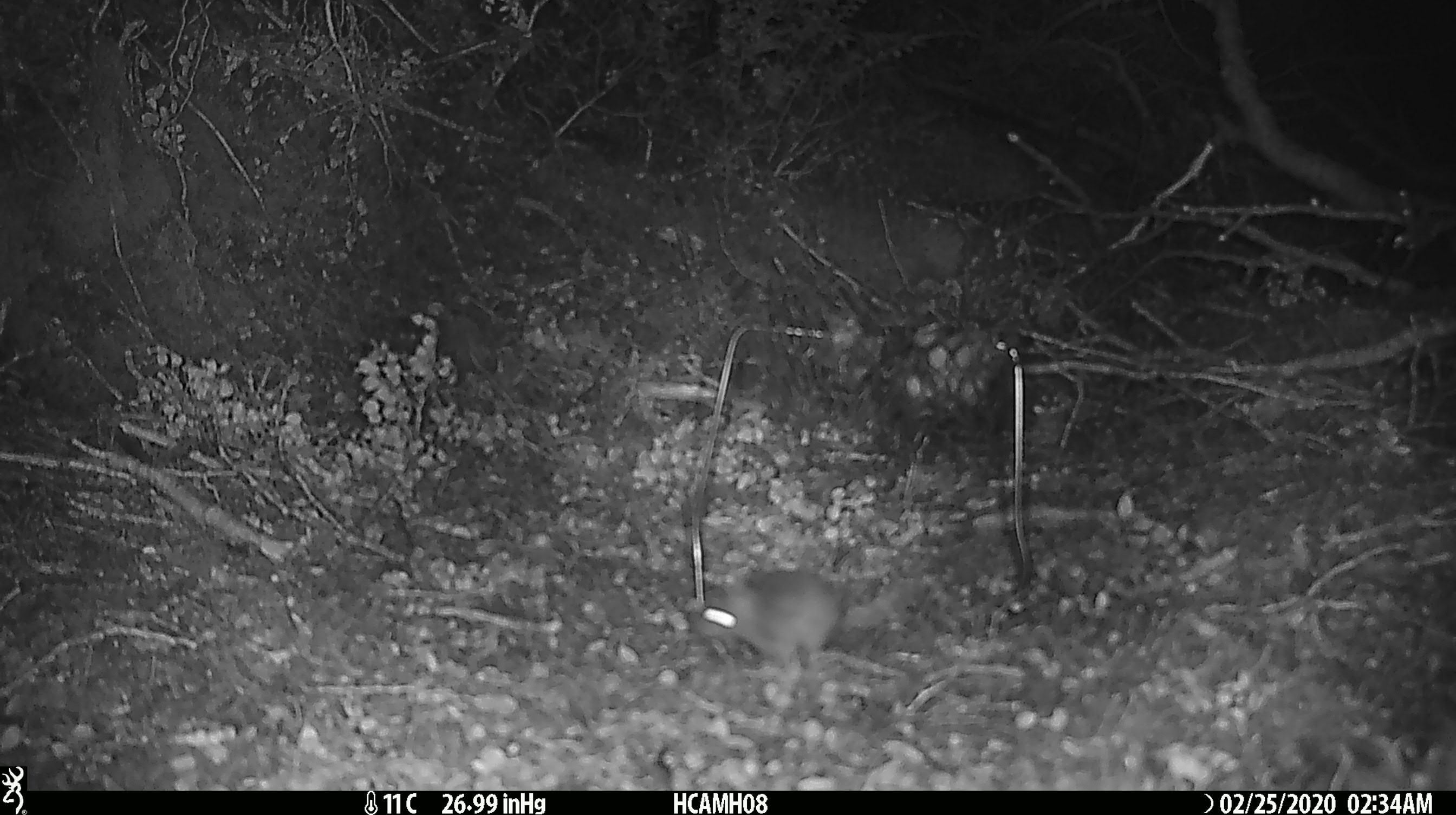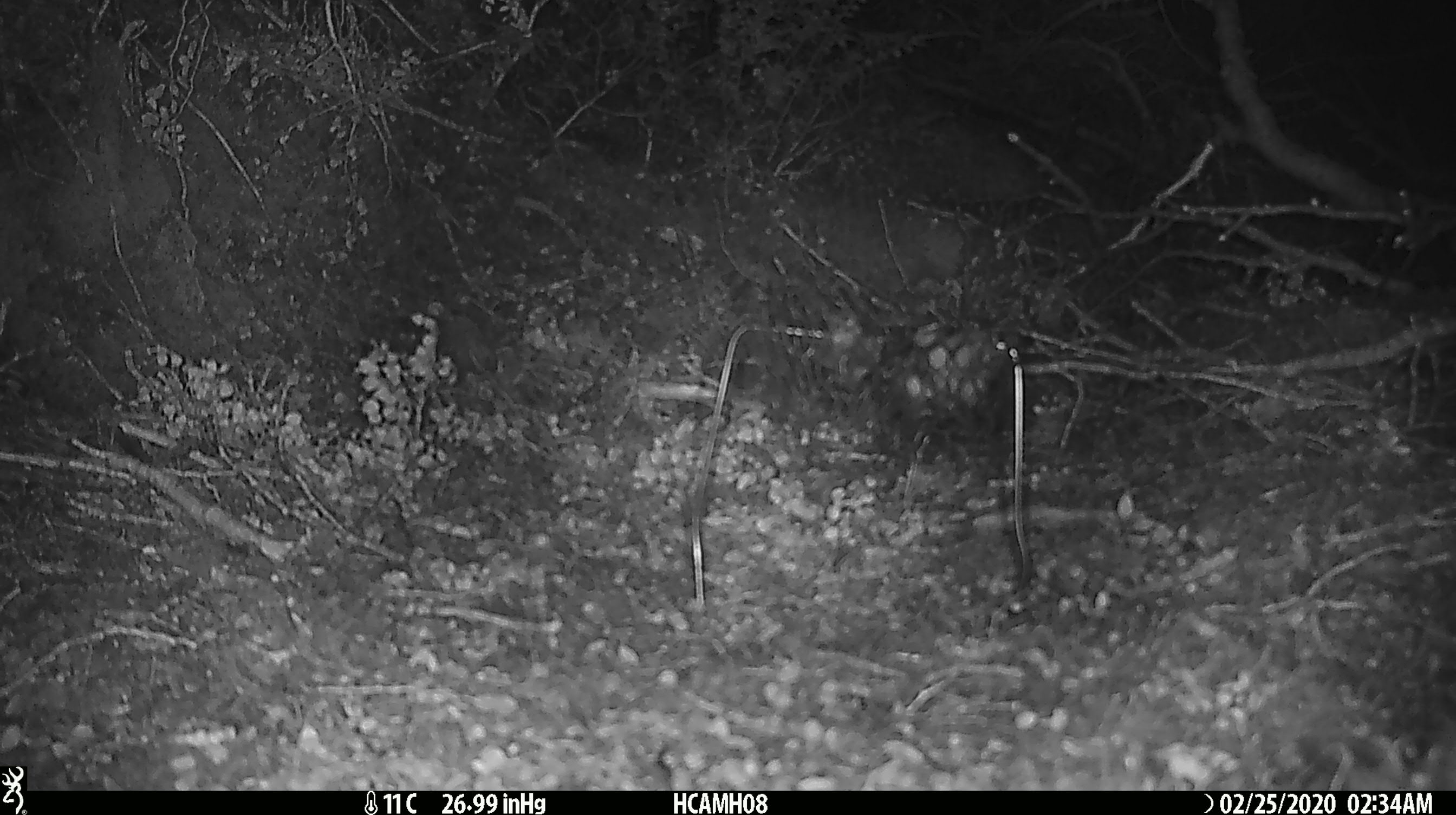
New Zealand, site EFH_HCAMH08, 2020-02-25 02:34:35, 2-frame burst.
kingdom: Animalia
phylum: Chordata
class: Mammalia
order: Rodentia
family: Muridae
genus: Mus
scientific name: Mus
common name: mouse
Mouse (Mus).